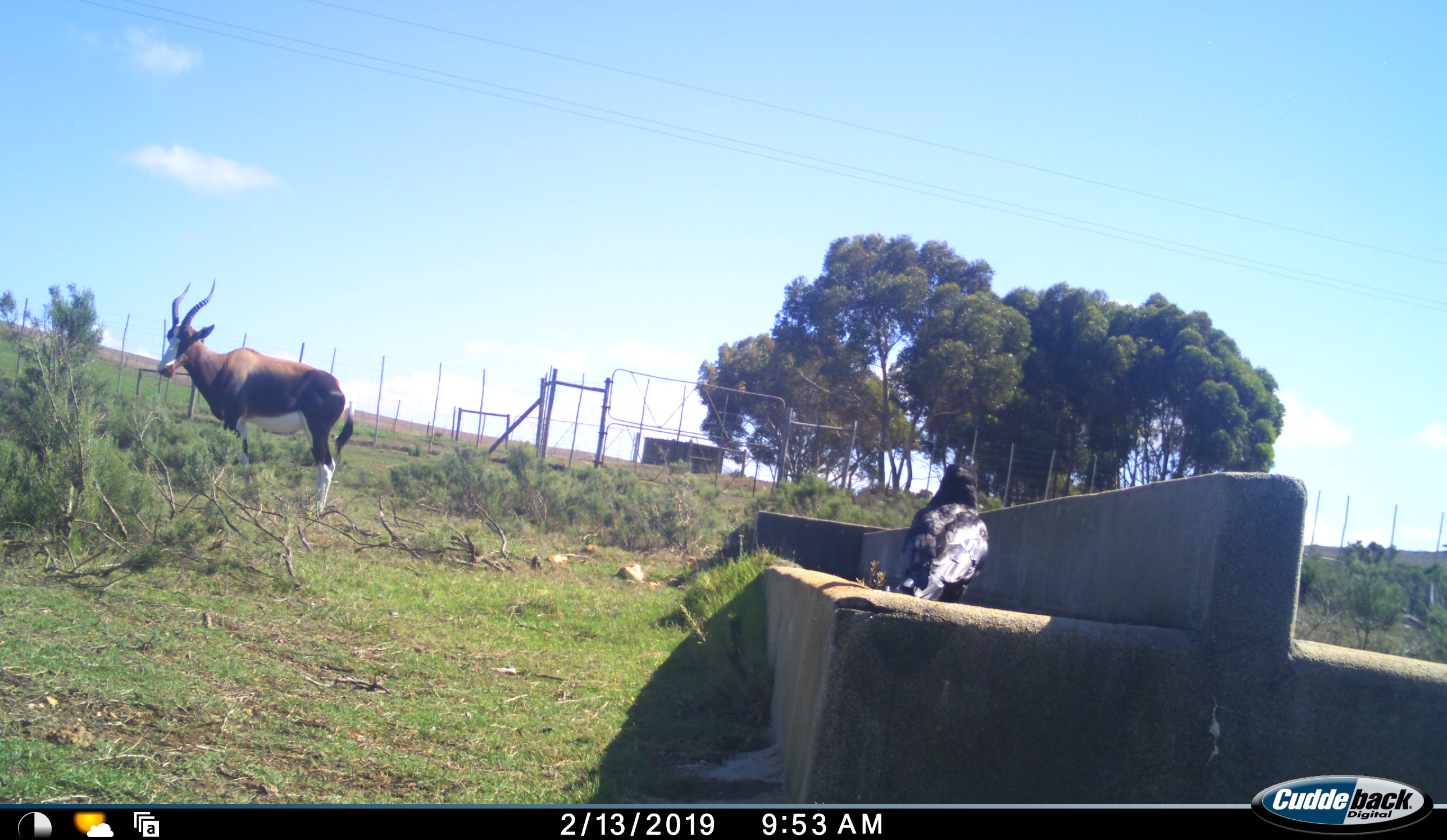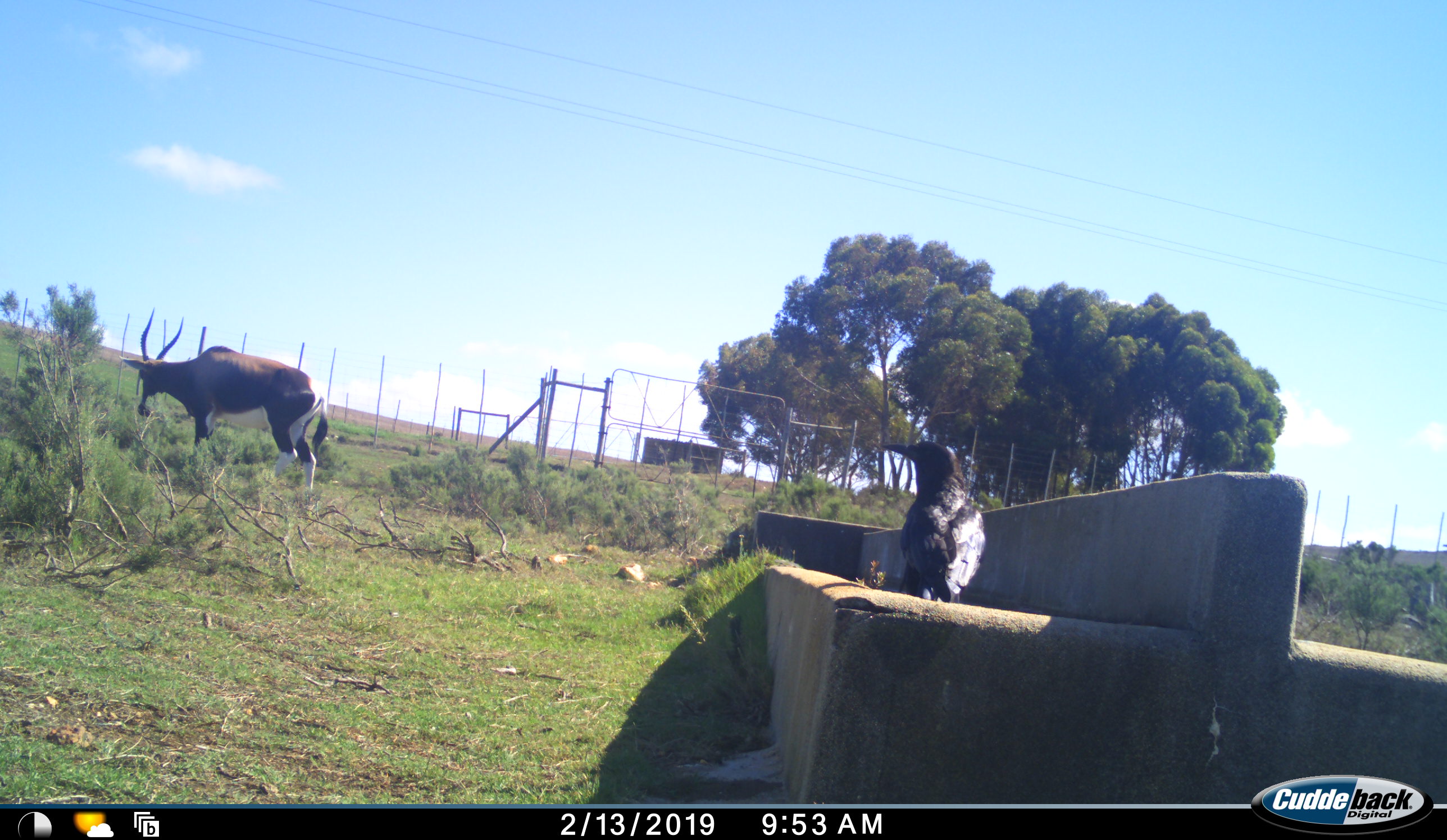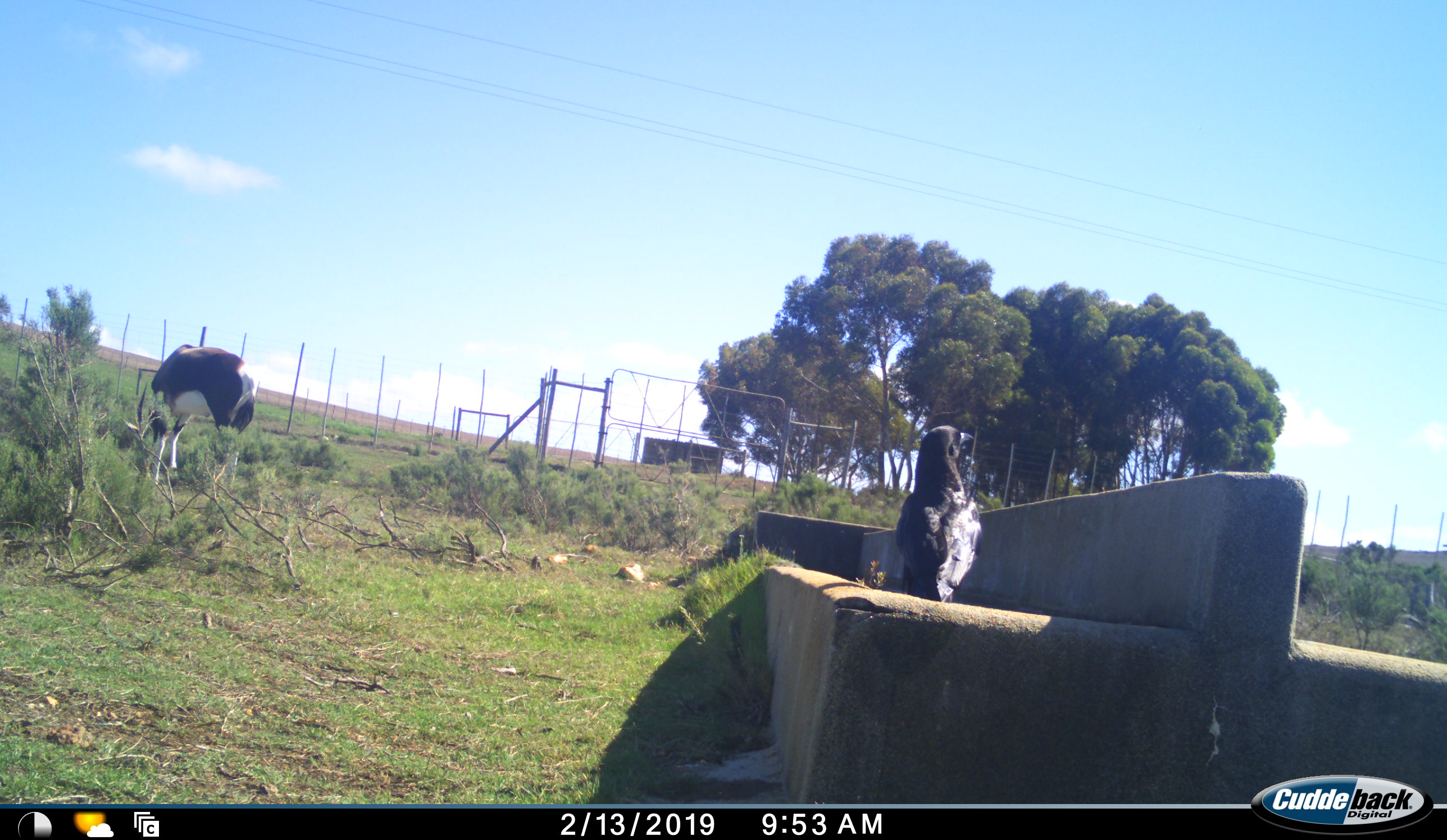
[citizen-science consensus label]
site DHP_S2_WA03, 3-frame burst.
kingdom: Animalia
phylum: Chordata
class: Mammalia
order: Artiodactyla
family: Bovidae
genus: Damaliscus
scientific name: Damaliscus pygargus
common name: bontebok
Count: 1.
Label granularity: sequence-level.